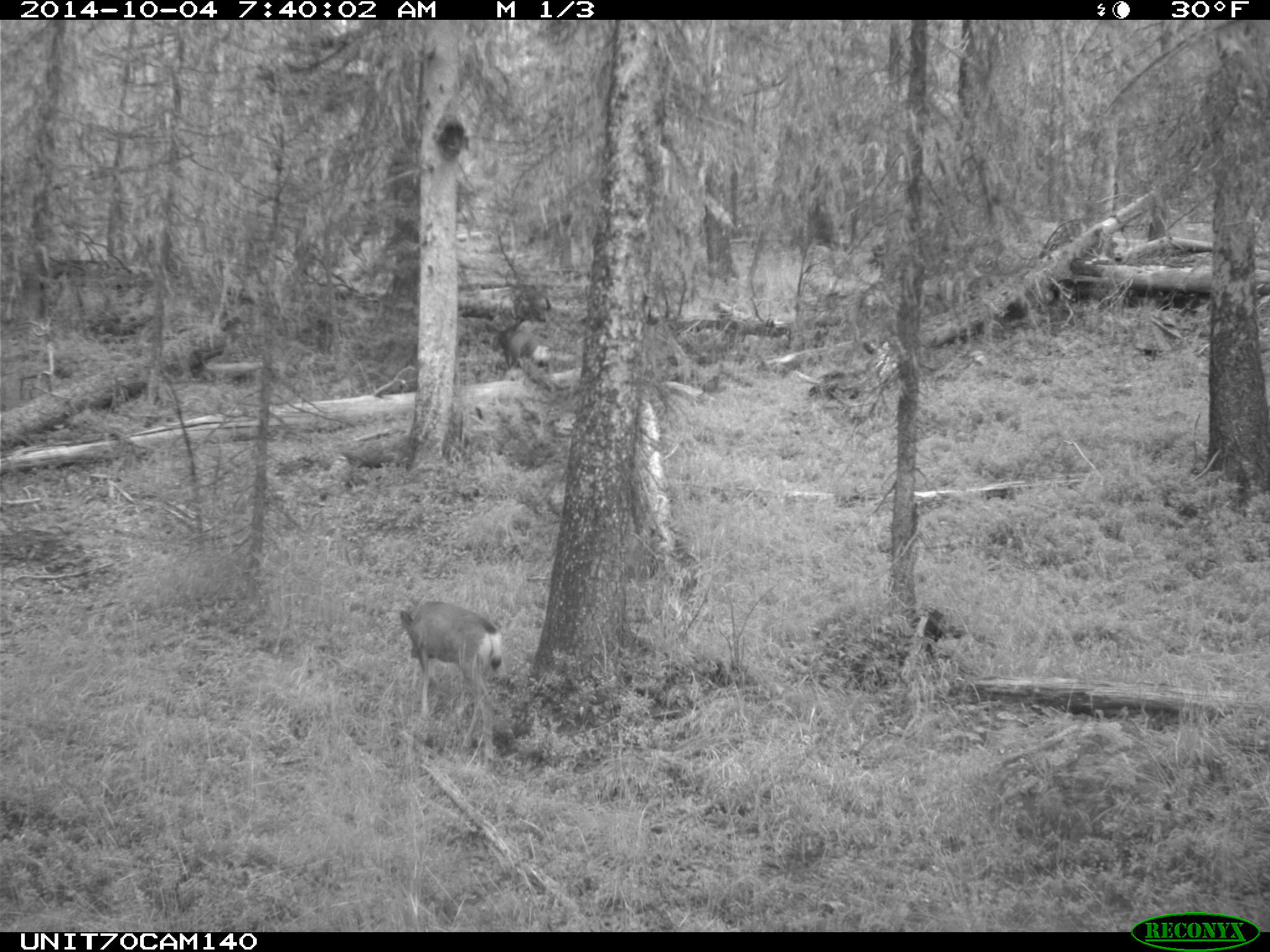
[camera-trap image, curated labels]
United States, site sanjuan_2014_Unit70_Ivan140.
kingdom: Animalia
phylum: Chordata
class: Mammalia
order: Artiodactyla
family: Cervidae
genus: Odocoileus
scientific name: Odocoileus hemionus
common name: mule deer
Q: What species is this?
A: Odocoileus hemionus (mule deer).